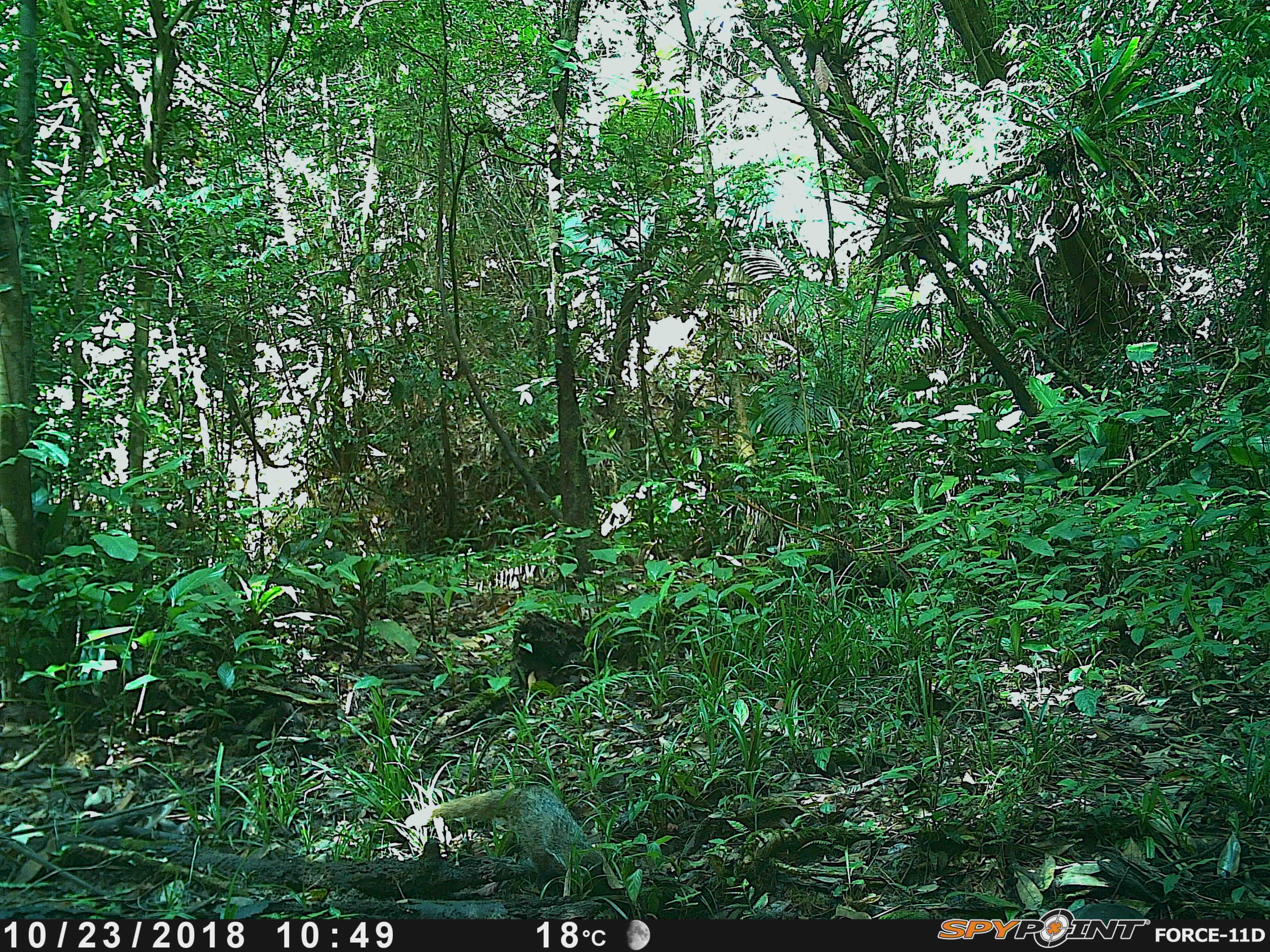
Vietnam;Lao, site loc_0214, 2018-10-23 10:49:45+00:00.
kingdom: Animalia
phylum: Chordata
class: Mammalia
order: Carnivora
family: Herpestidae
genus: Urva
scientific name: Urva urva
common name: crab-eating mongoose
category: crab eating mongoose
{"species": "crab eating mongoose (crab-eating mongoose) (Urva urva)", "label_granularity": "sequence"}